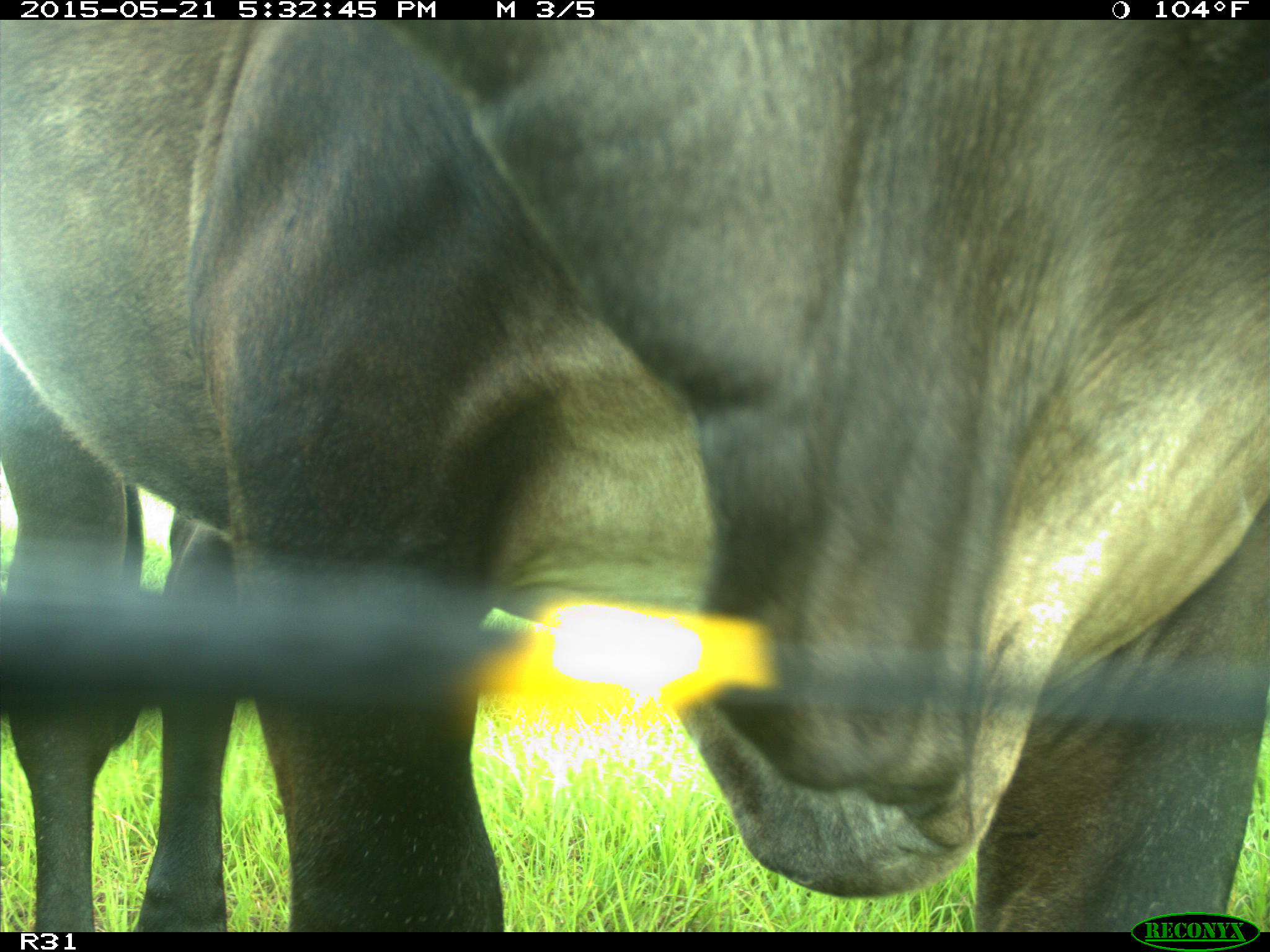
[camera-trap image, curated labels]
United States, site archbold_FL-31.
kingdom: Animalia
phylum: Chordata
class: Mammalia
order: Artiodactyla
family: Bovidae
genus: Bos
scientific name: Bos taurus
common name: domestic cow